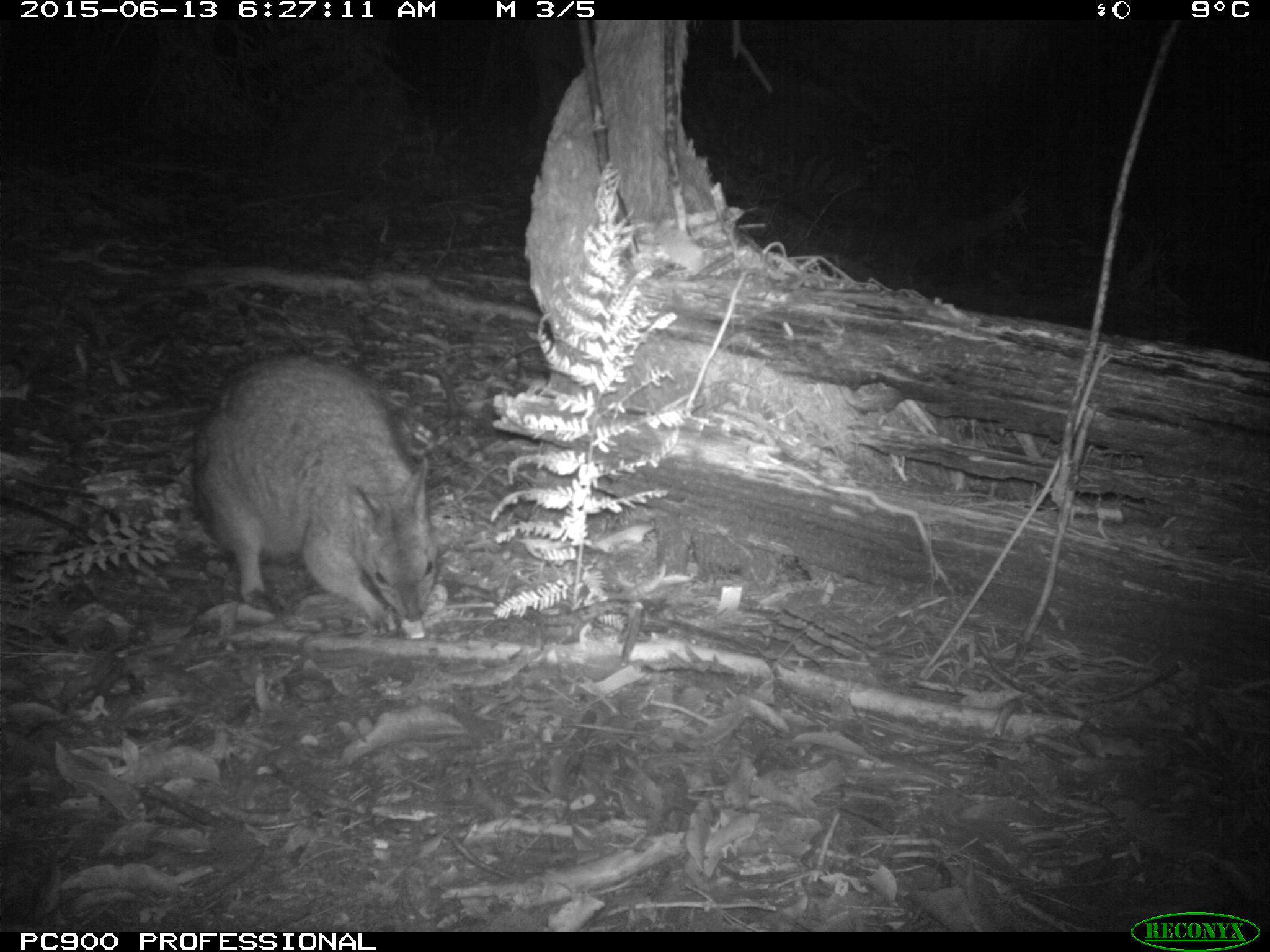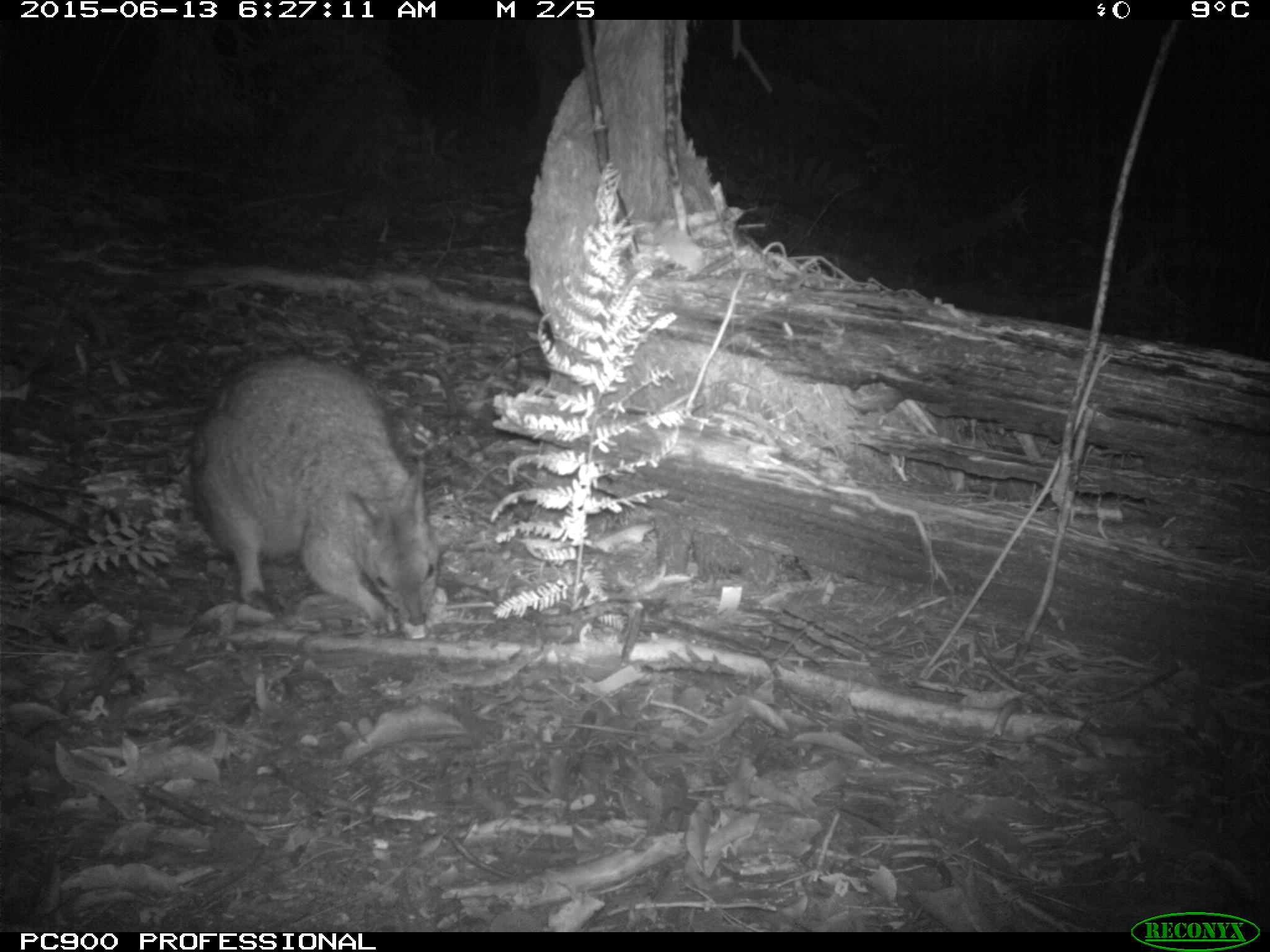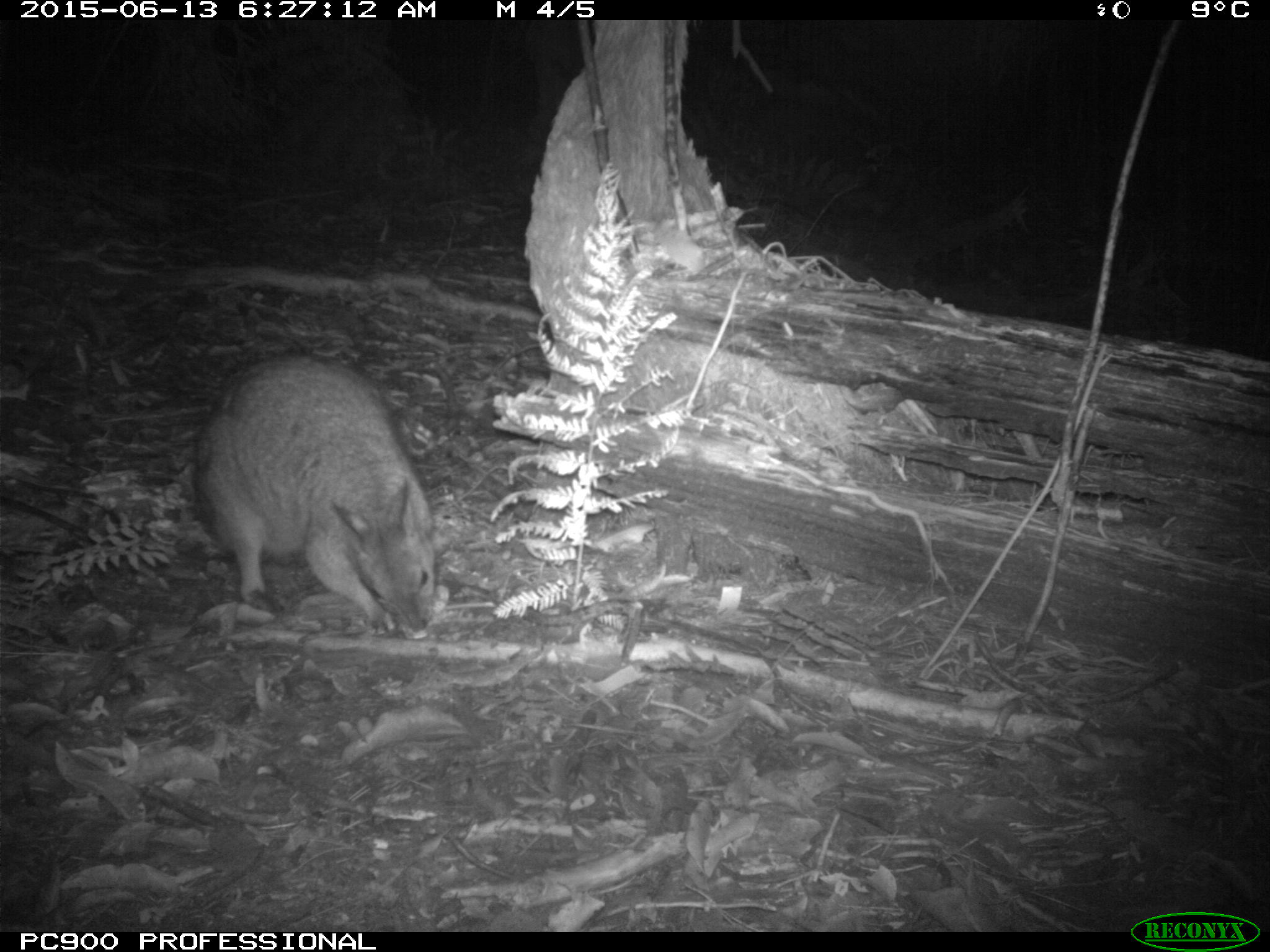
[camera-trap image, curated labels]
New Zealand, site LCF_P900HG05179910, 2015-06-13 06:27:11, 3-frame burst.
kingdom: Animalia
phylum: Chordata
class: Mammalia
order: Diprotodontia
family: Macropodidae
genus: Notamacropus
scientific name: Notamacropus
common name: wallaby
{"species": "wallaby (Notamacropus)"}